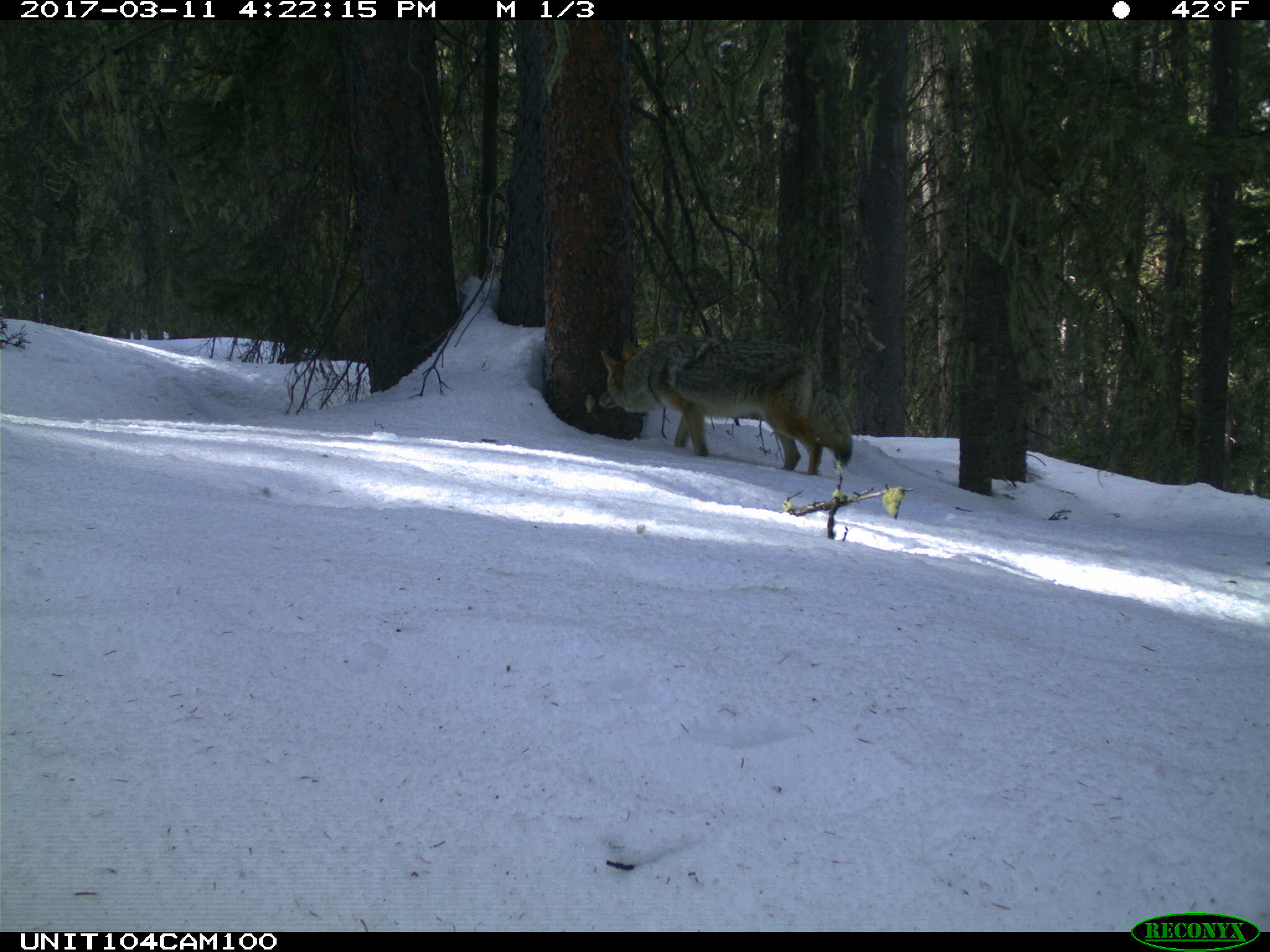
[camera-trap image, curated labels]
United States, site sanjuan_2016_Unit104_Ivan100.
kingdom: Animalia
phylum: Chordata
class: Mammalia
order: Carnivora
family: Canidae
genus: Canis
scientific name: Canis latrans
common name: coyote